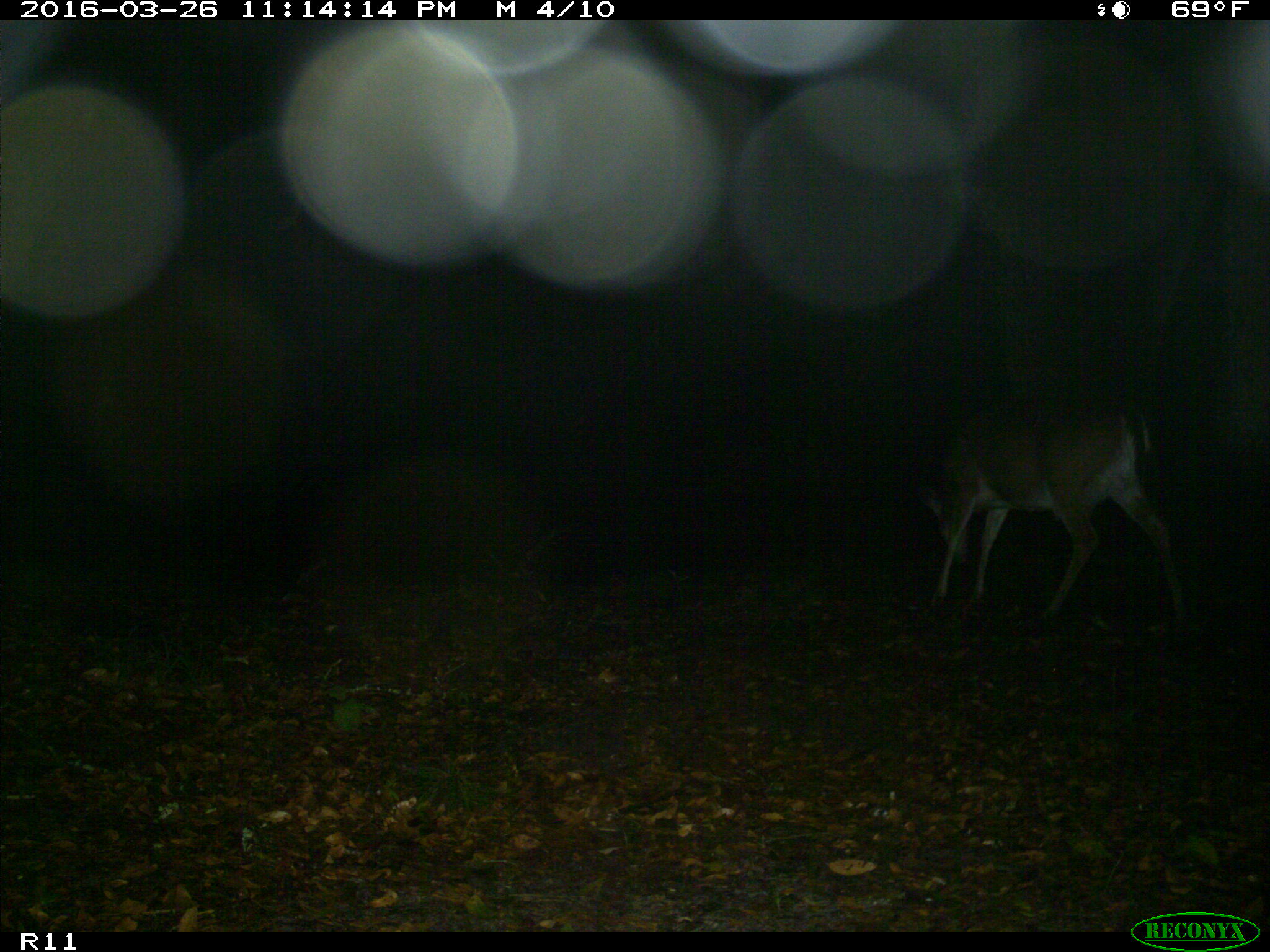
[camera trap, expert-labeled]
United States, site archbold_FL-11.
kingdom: Animalia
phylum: Chordata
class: Mammalia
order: Artiodactyla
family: Cervidae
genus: Odocoileus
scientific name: Odocoileus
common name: deer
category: unidentified deer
Unidentified deer (deer) (Odocoileus).